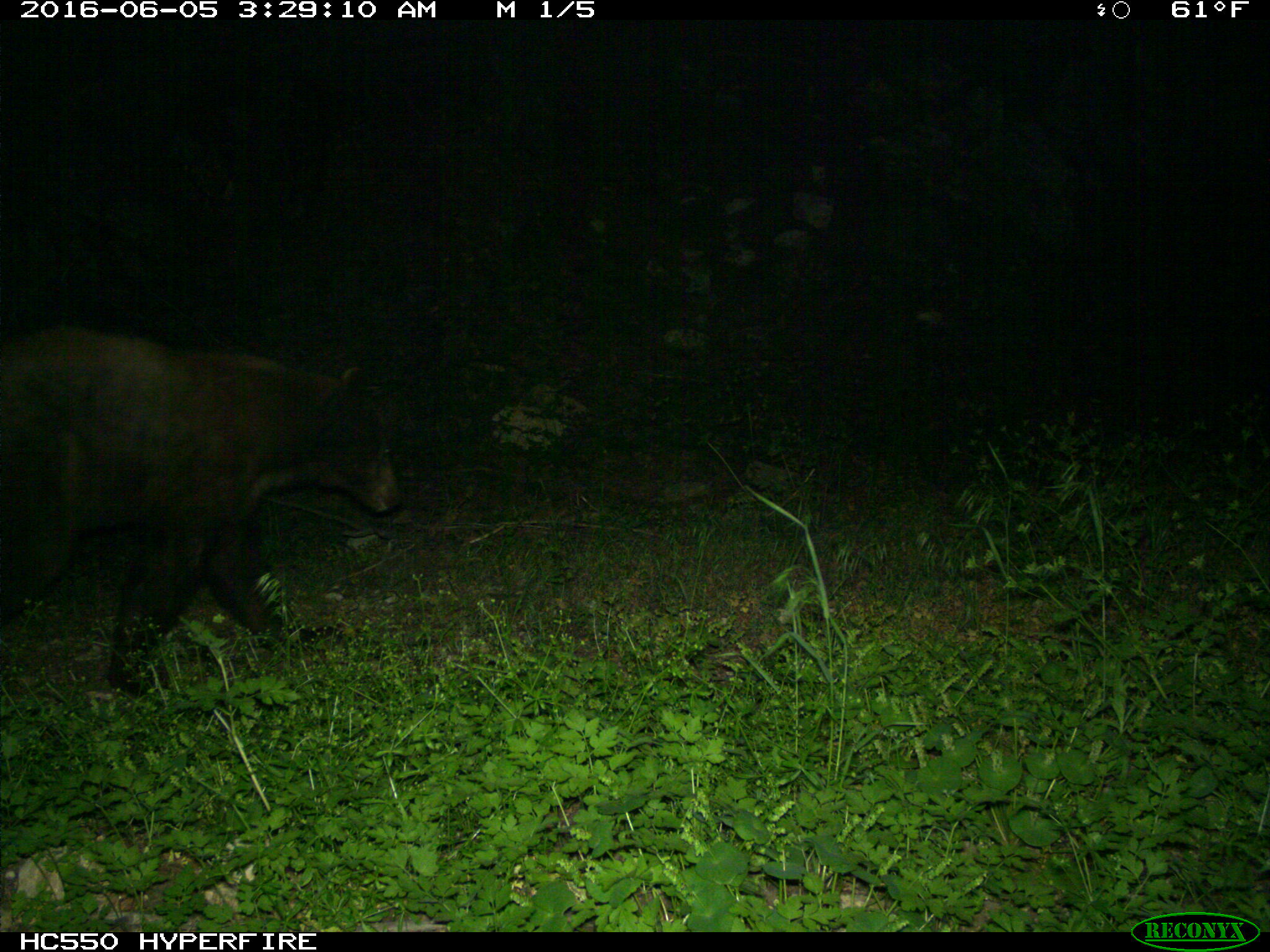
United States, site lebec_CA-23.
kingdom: Animalia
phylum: Chordata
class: Mammalia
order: Carnivora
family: Ursidae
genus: Ursus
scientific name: Ursus americanus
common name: american black bear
Ursus americanus (american black bear).